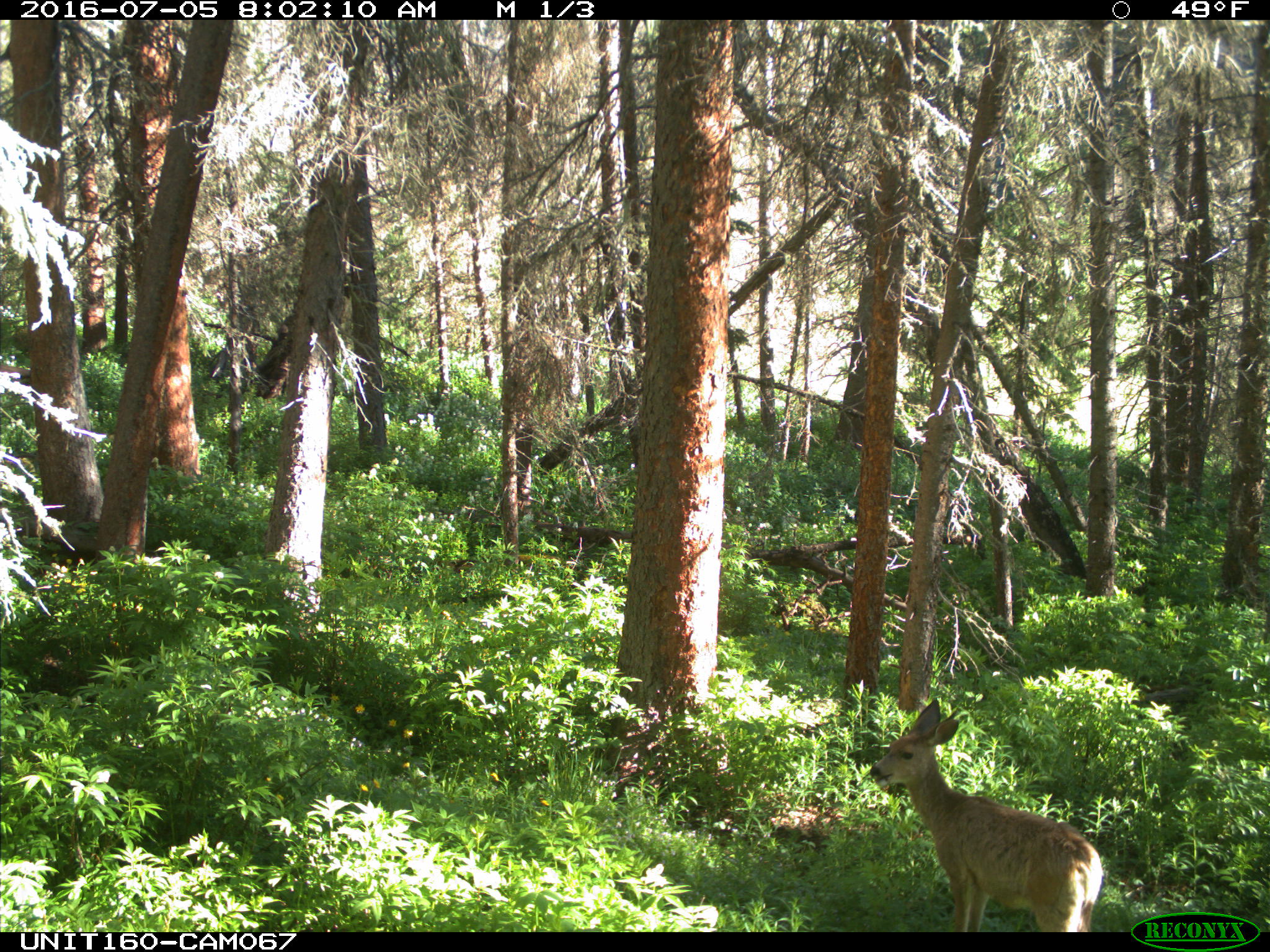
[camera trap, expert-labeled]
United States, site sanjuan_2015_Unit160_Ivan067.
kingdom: Animalia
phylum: Chordata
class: Mammalia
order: Artiodactyla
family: Cervidae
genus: Odocoileus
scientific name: Odocoileus hemionus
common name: mule deer